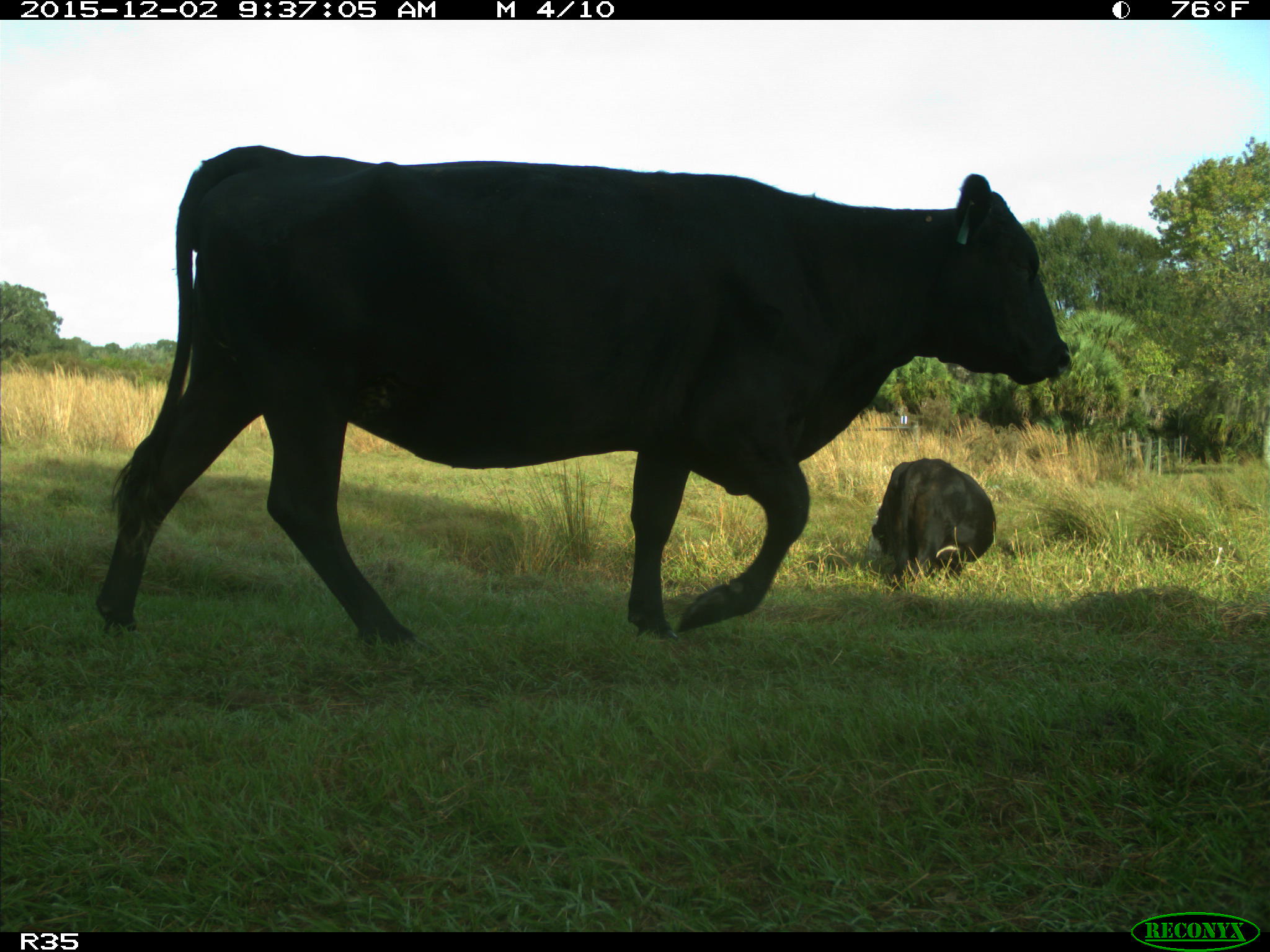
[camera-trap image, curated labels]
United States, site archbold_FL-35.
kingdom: Animalia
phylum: Chordata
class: Mammalia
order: Artiodactyla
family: Bovidae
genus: Bos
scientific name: Bos taurus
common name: domestic cow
Bos taurus (domestic cow).